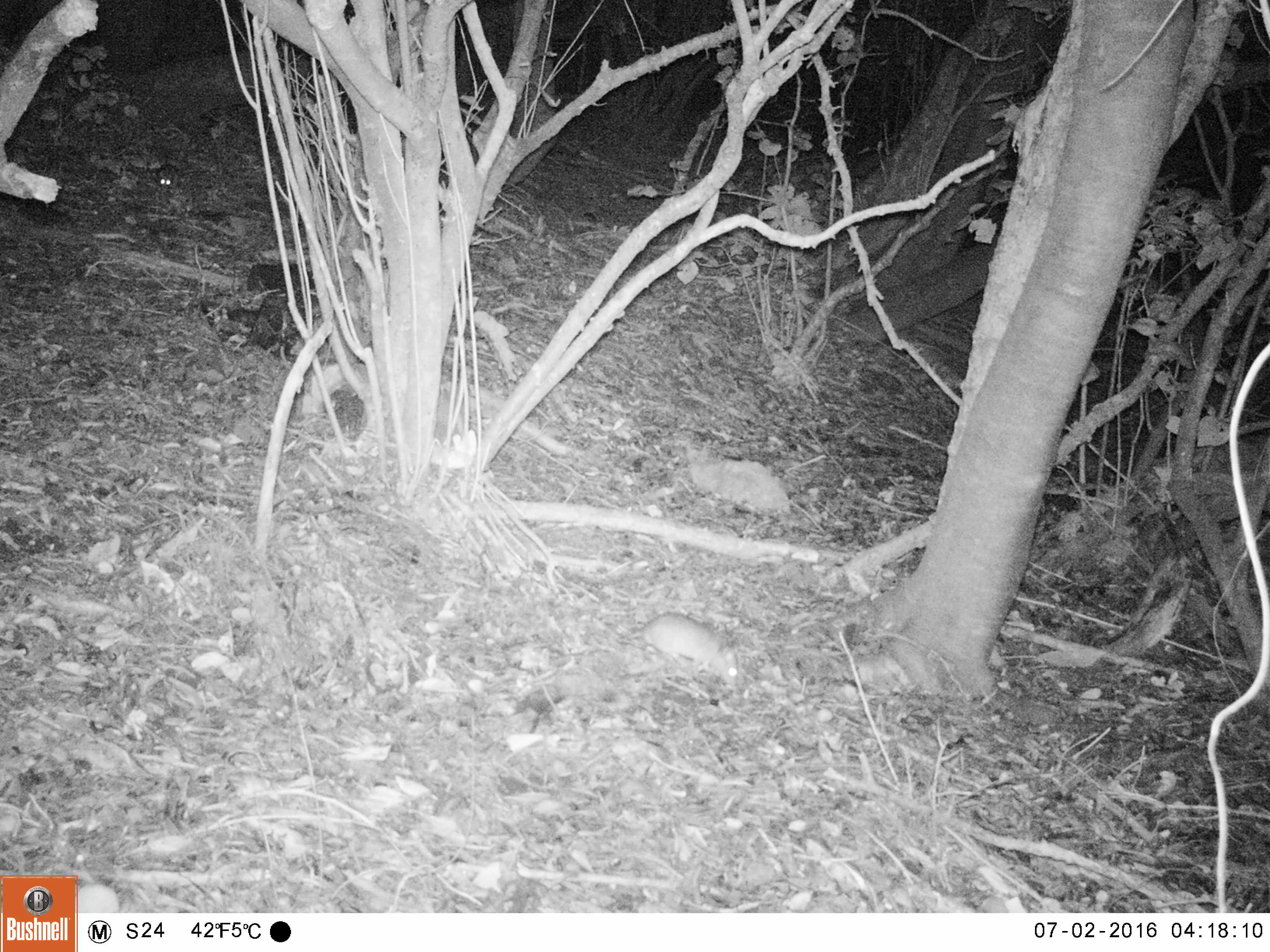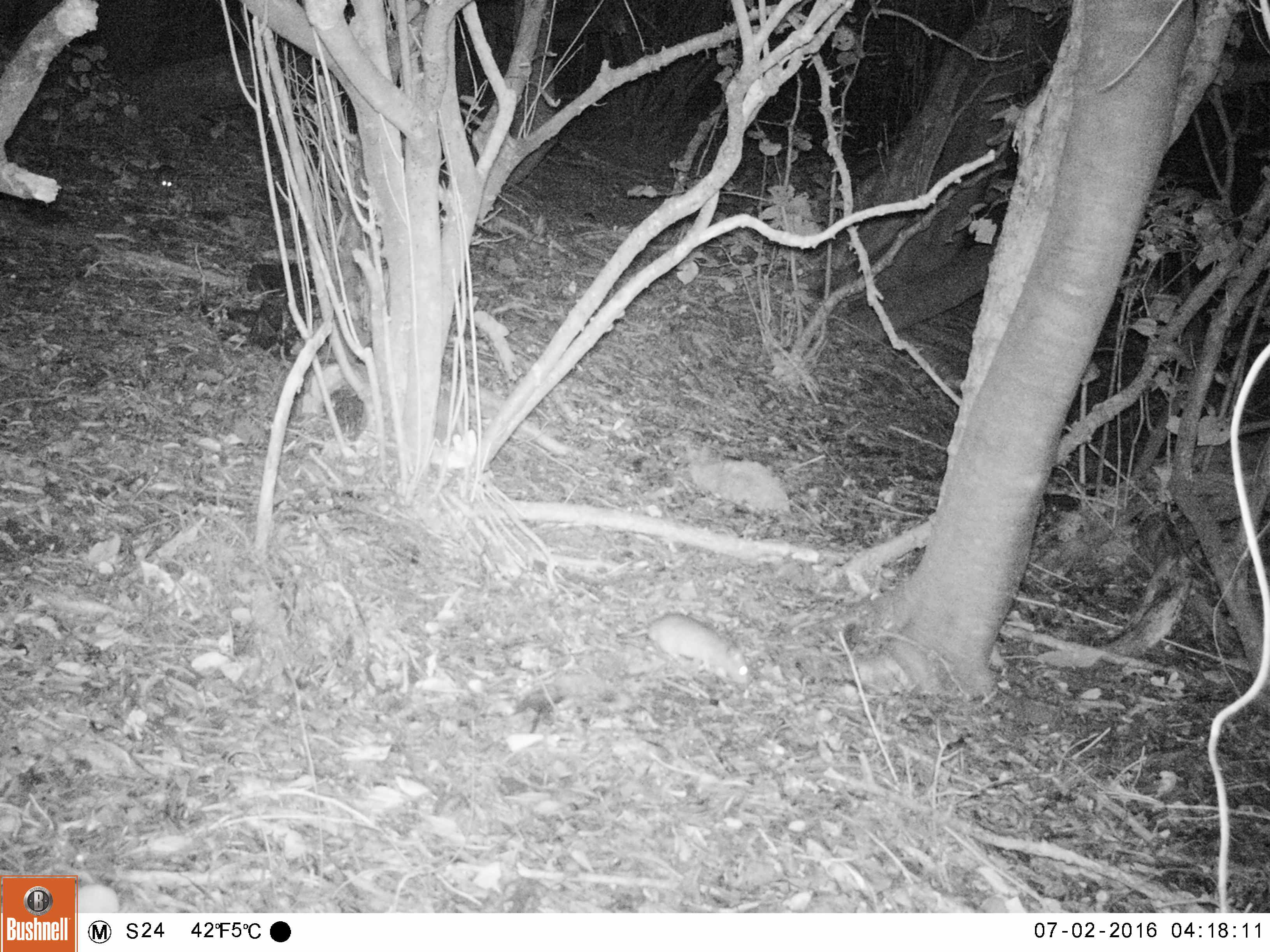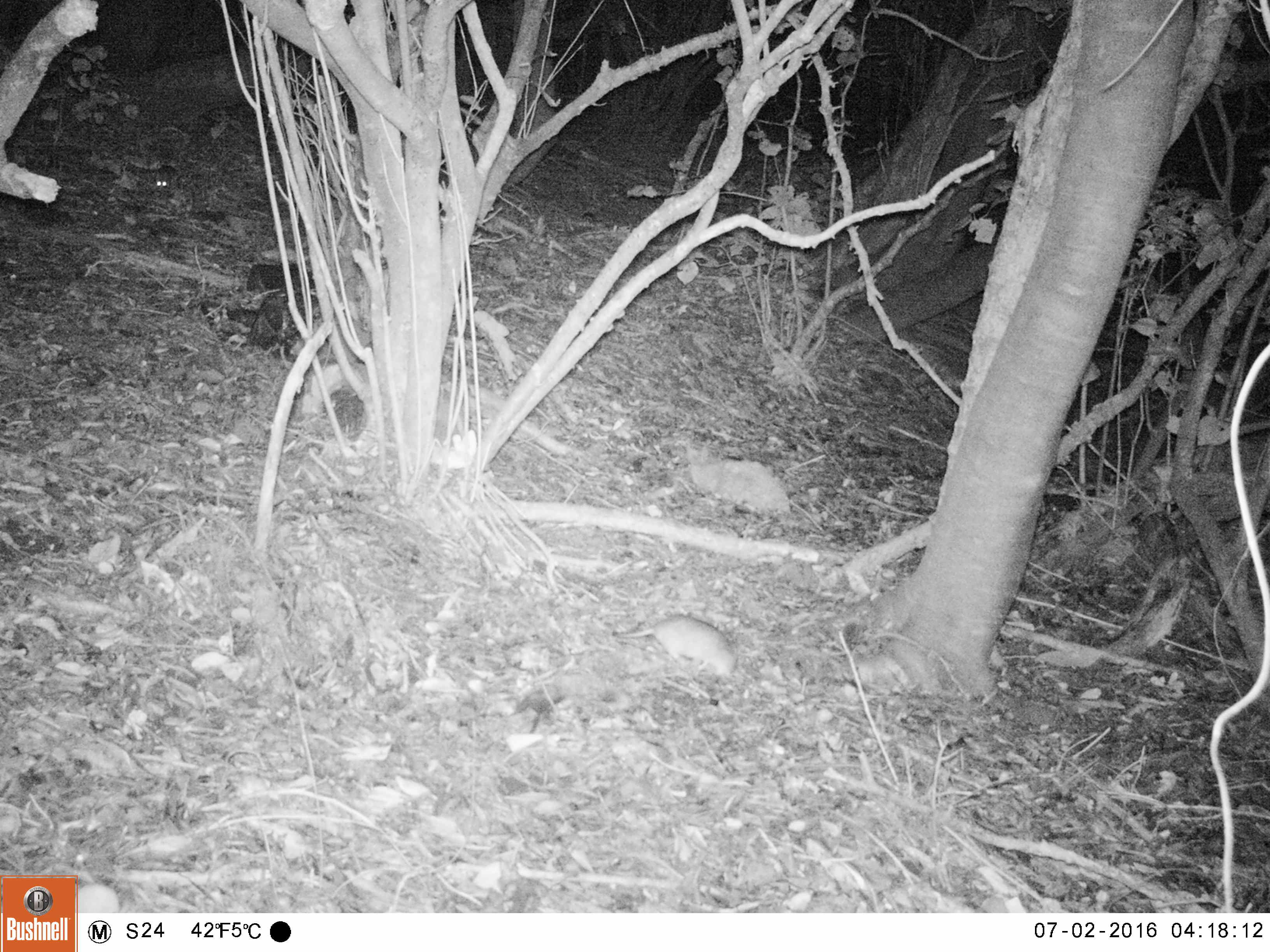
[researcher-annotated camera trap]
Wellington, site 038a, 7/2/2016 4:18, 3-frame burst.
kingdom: Animalia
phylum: Chordata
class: Mammalia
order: Rodentia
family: Muridae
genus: Rattus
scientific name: Rattus rattus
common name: ship rat